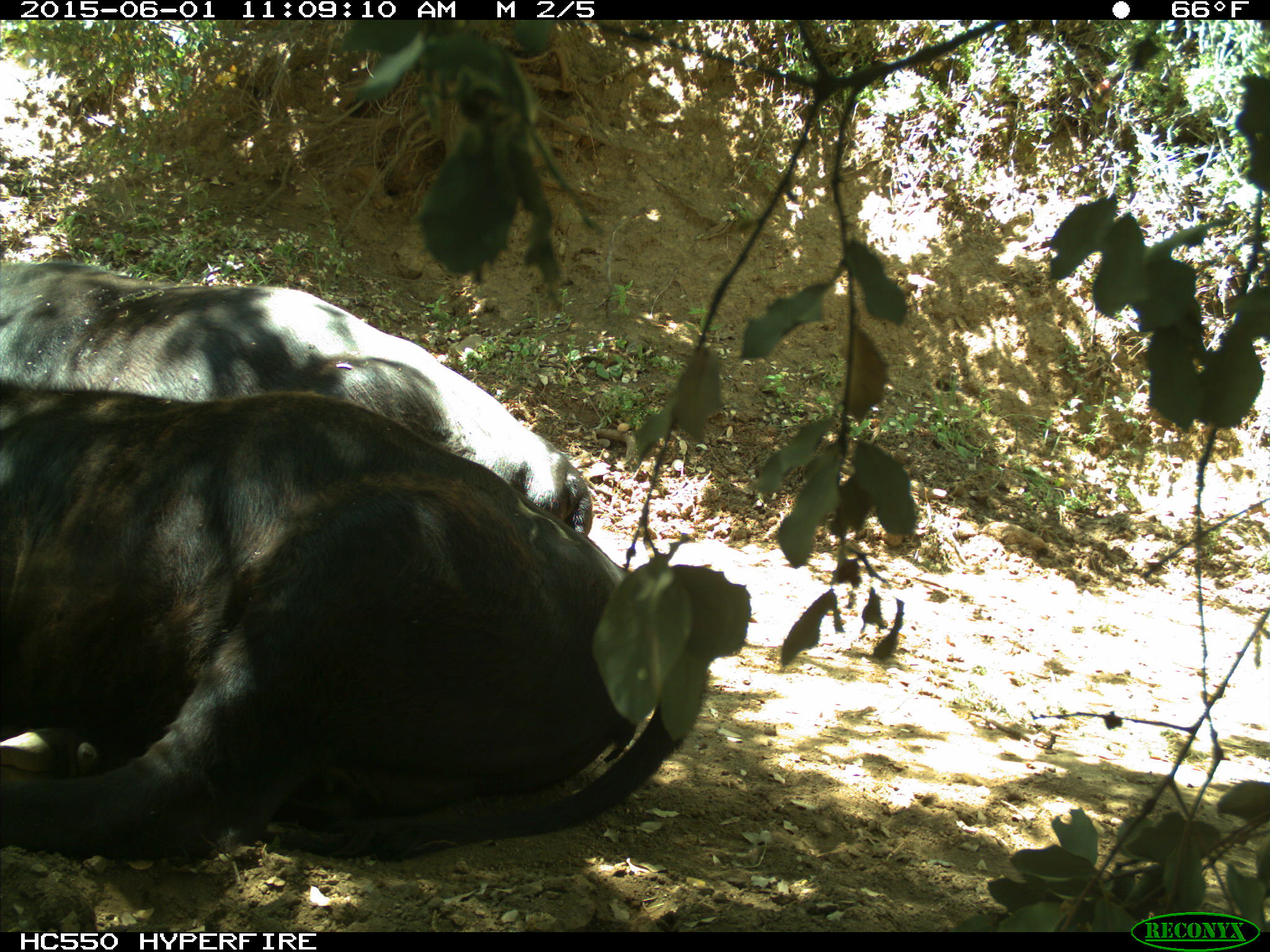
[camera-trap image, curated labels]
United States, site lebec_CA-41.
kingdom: Animalia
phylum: Chordata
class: Mammalia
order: Artiodactyla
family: Bovidae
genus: Bos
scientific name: Bos taurus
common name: domestic cow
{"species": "Bos taurus (domestic cow)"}